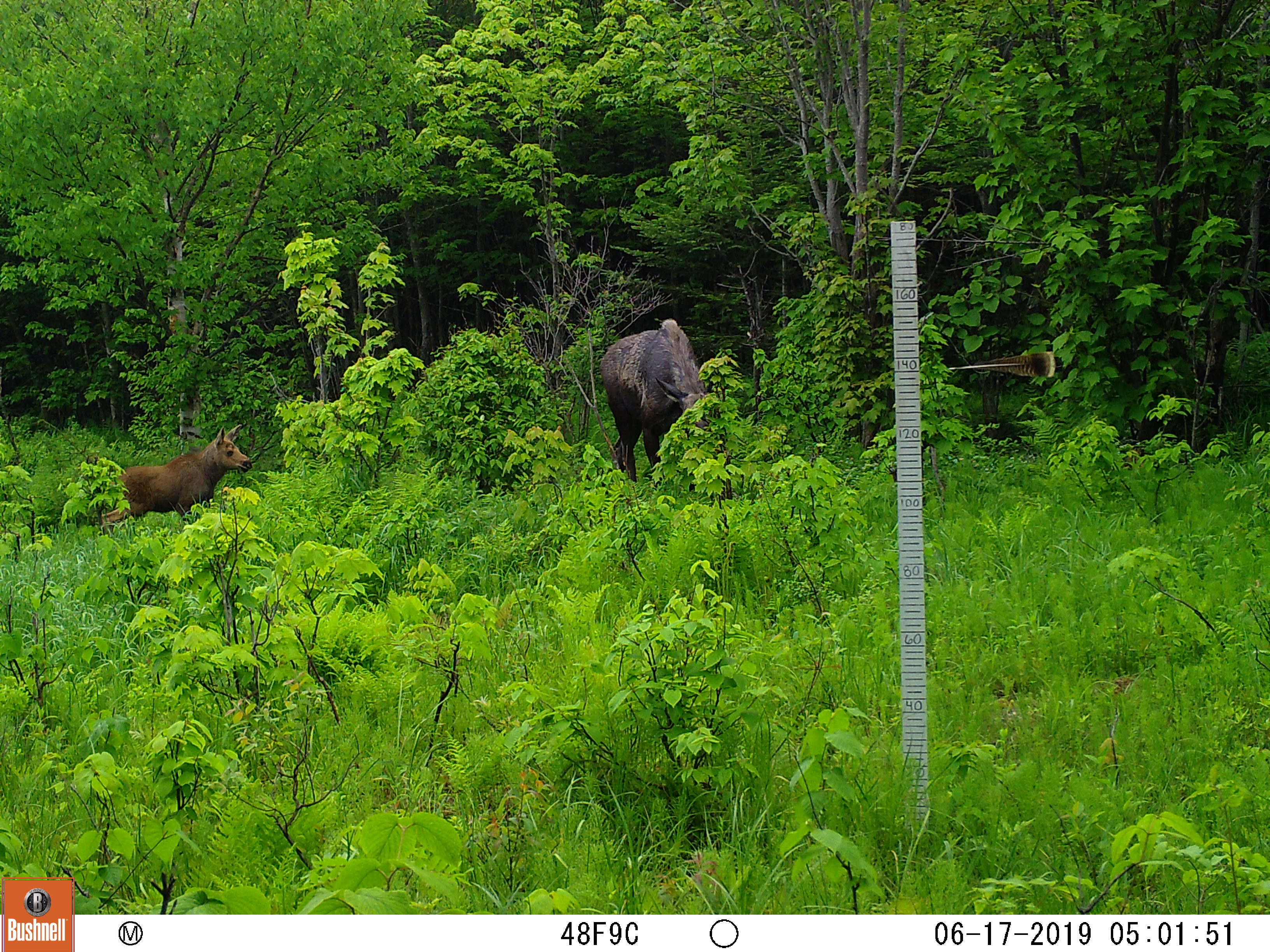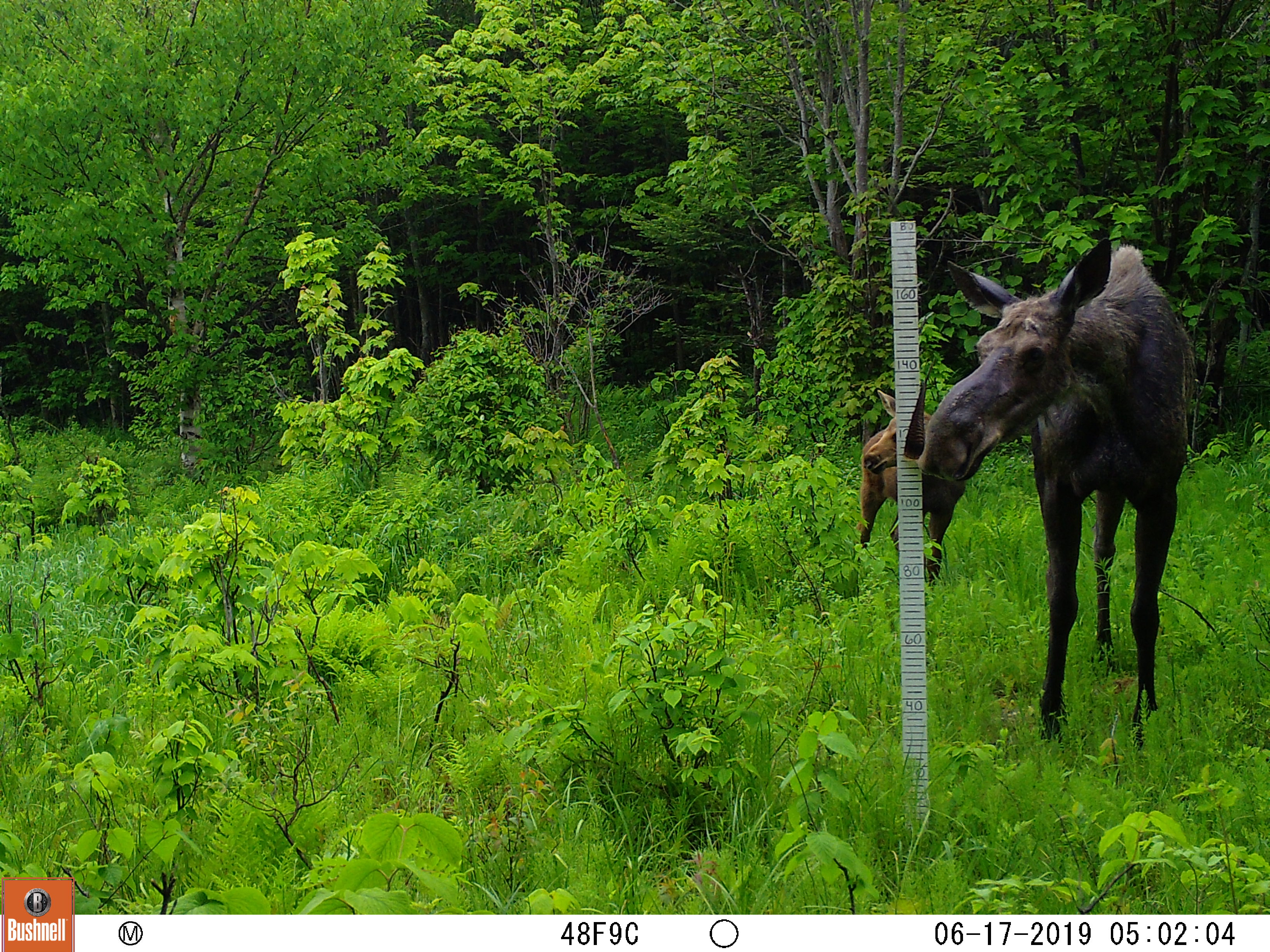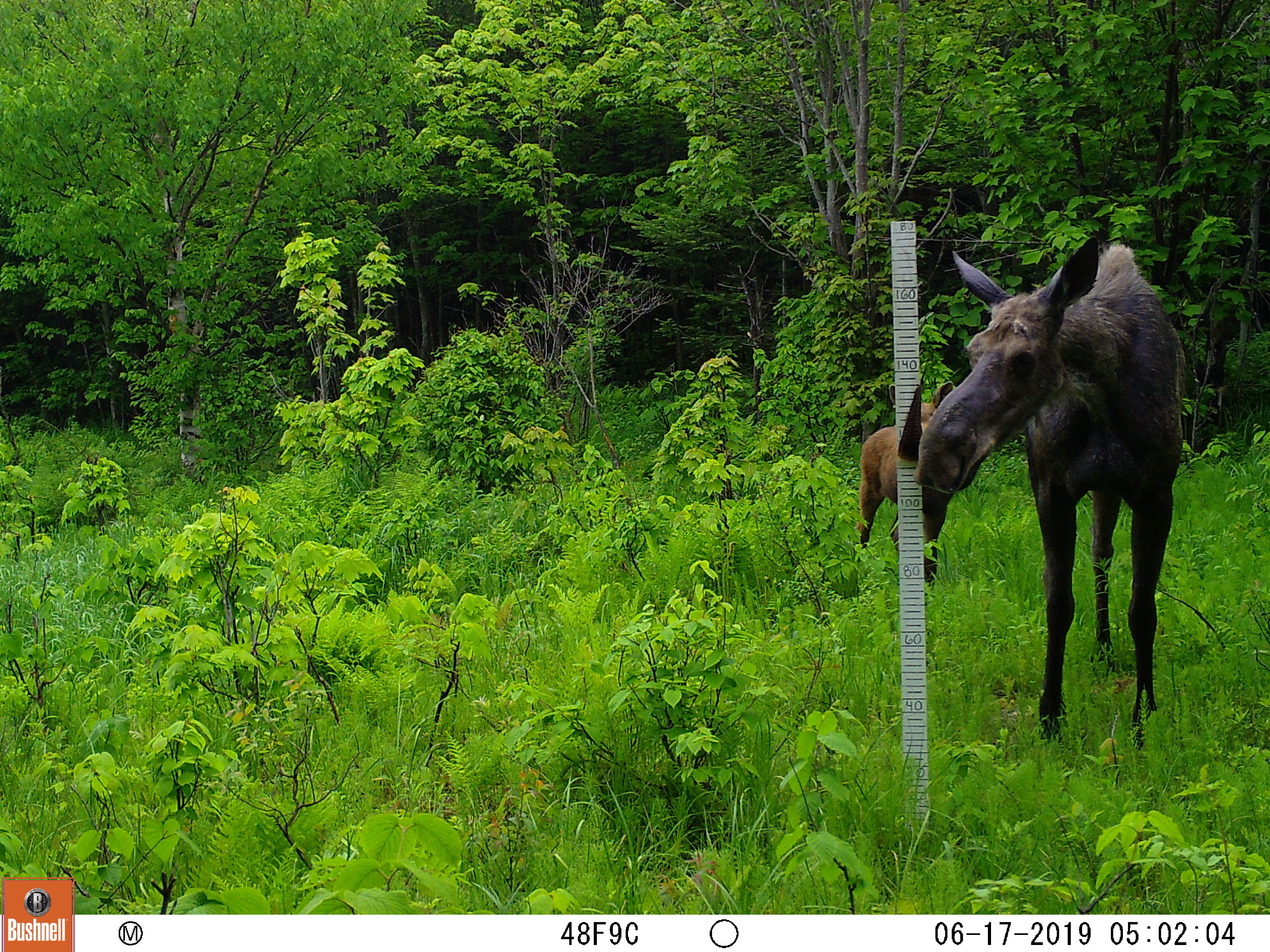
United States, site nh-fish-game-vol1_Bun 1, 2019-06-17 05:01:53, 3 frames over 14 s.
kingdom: Animalia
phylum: Chordata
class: Mammalia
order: Artiodactyla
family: Cervidae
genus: Alces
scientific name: Alces alces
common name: moose